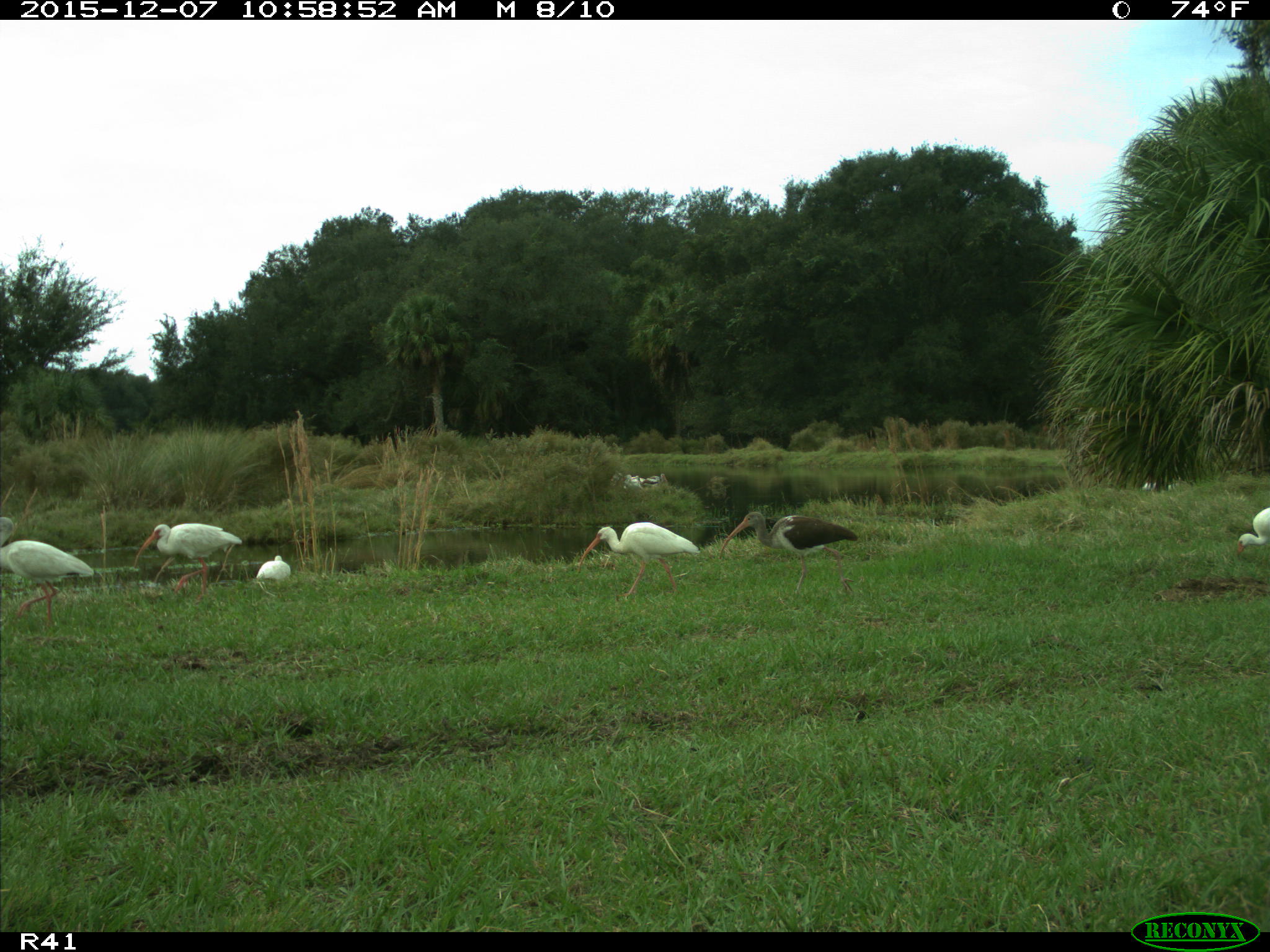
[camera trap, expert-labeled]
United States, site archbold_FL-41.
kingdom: Animalia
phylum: Chordata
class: Aves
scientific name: Aves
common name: birds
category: unidentified bird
Unidentified bird (birds) (Aves).